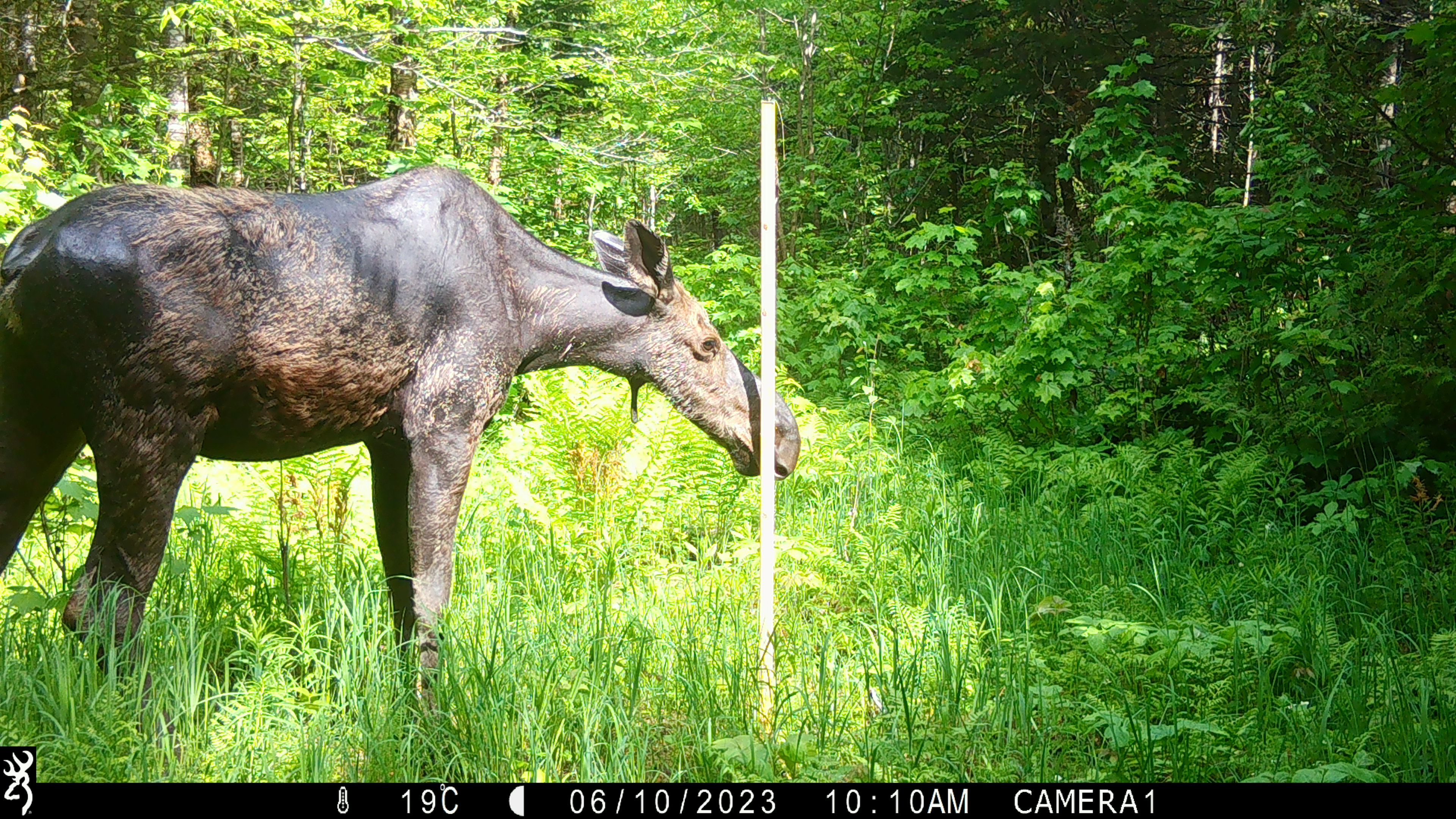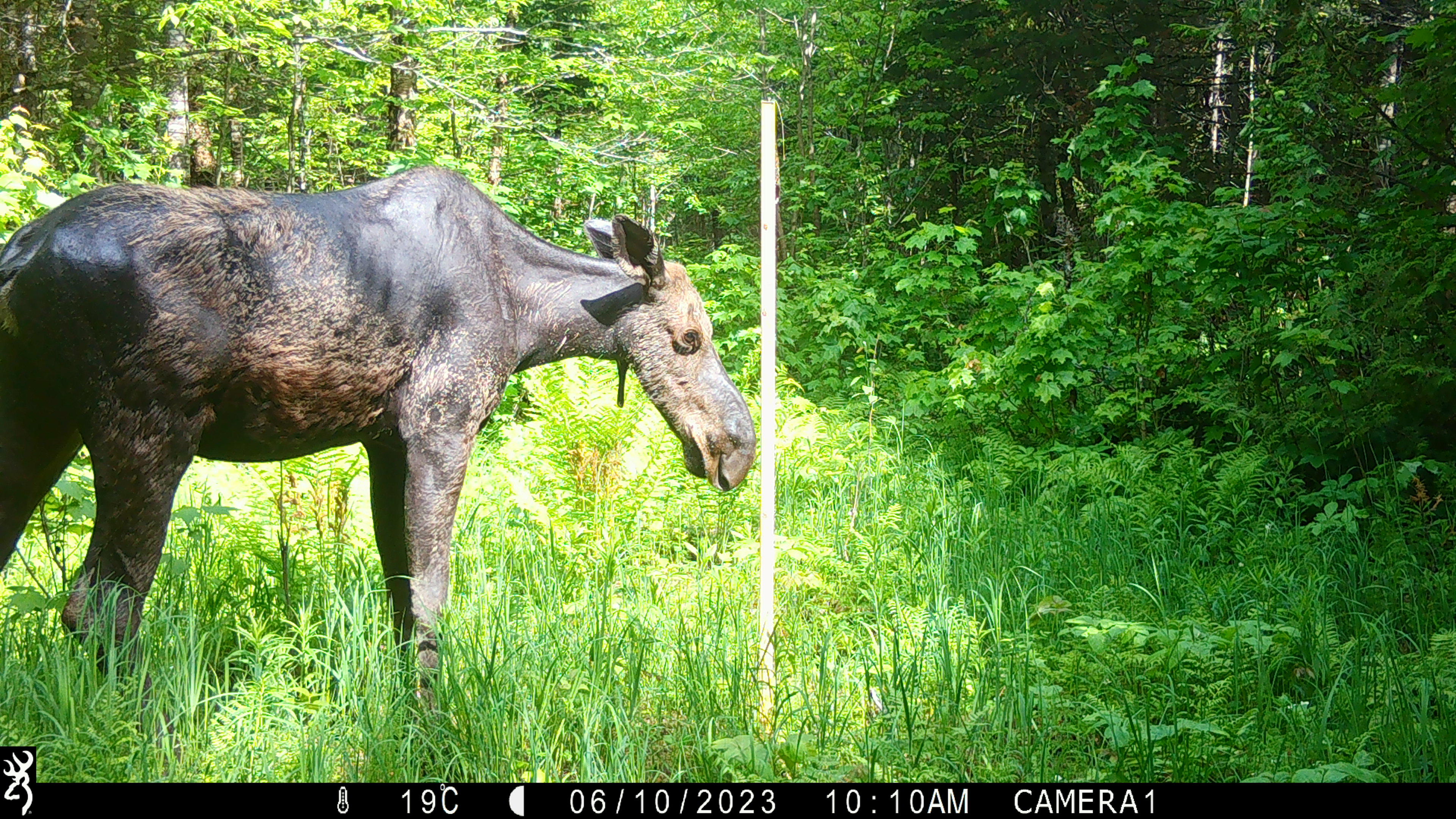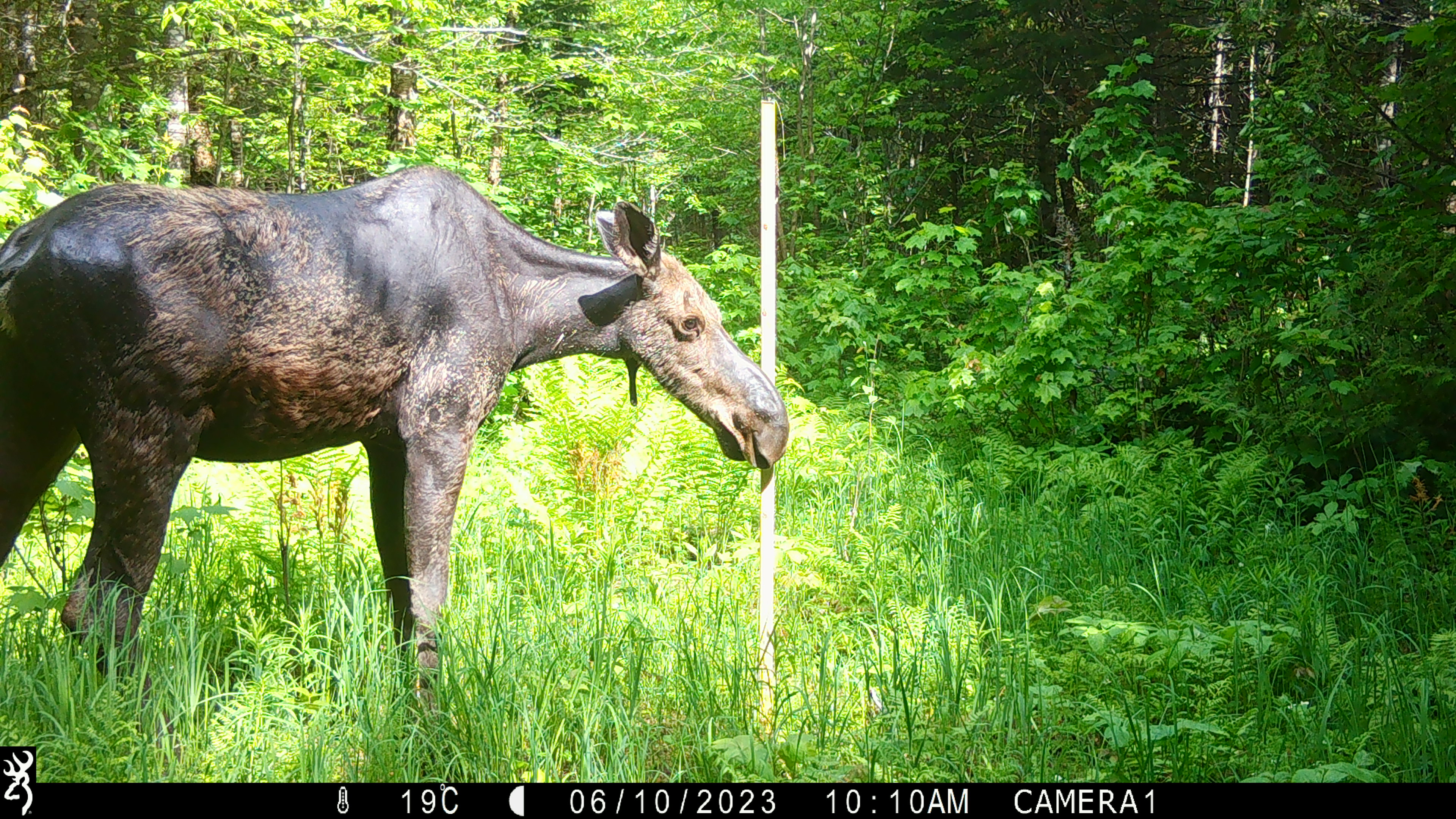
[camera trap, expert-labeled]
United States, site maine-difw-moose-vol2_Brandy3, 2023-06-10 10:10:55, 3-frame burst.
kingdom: Animalia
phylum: Chordata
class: Mammalia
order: Artiodactyla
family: Cervidae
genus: Alces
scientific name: Alces alces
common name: moose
Moose (Alces alces).